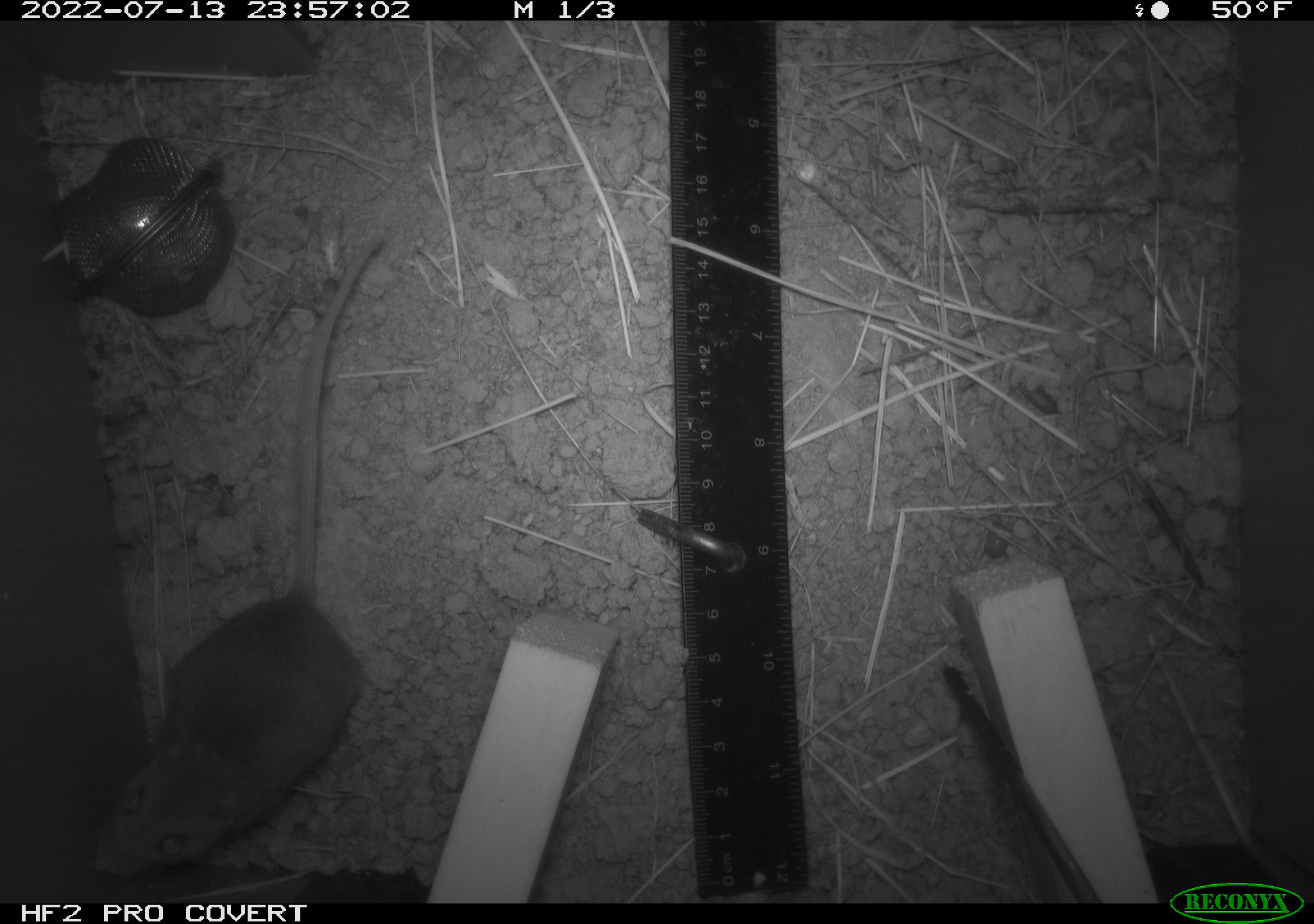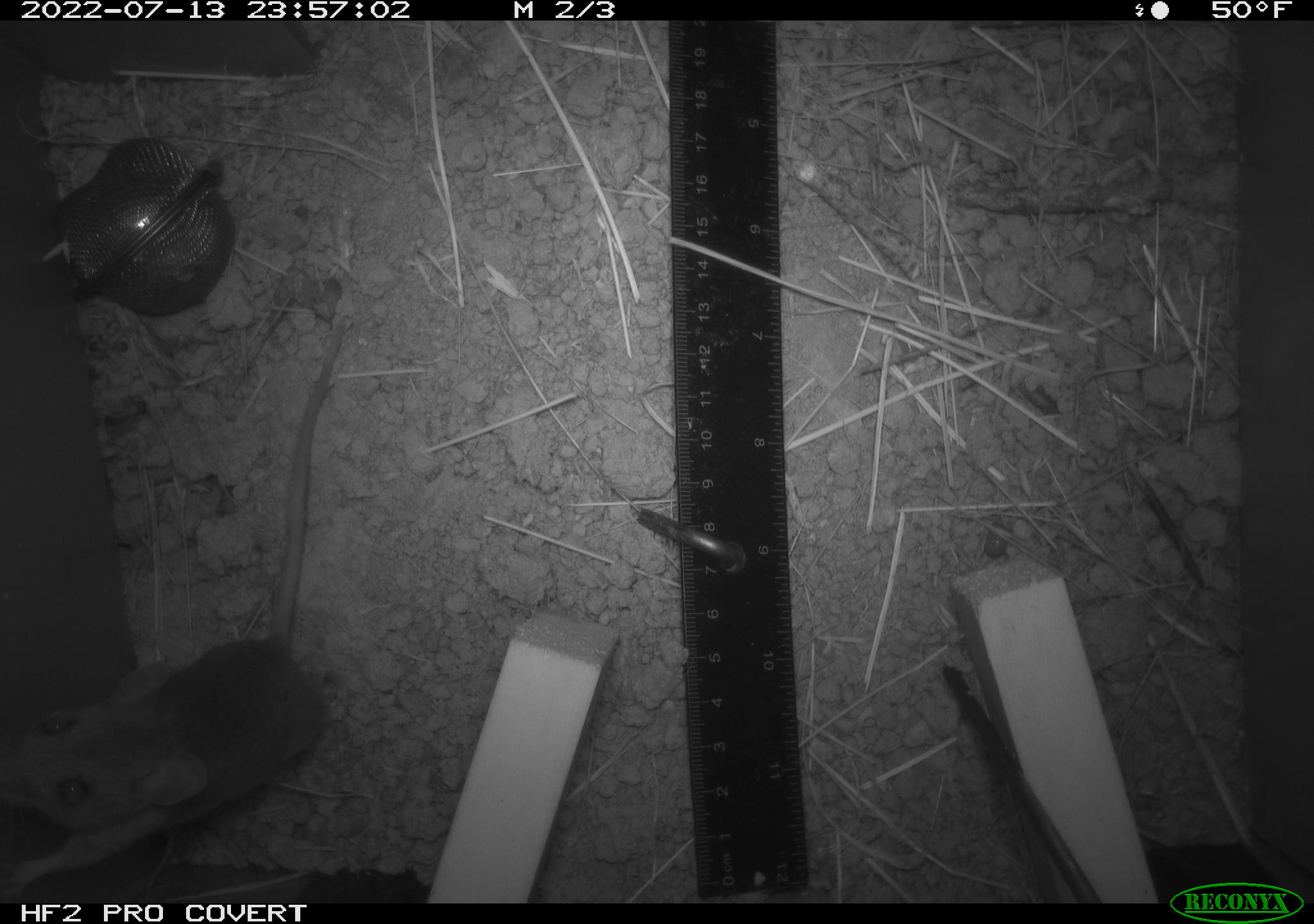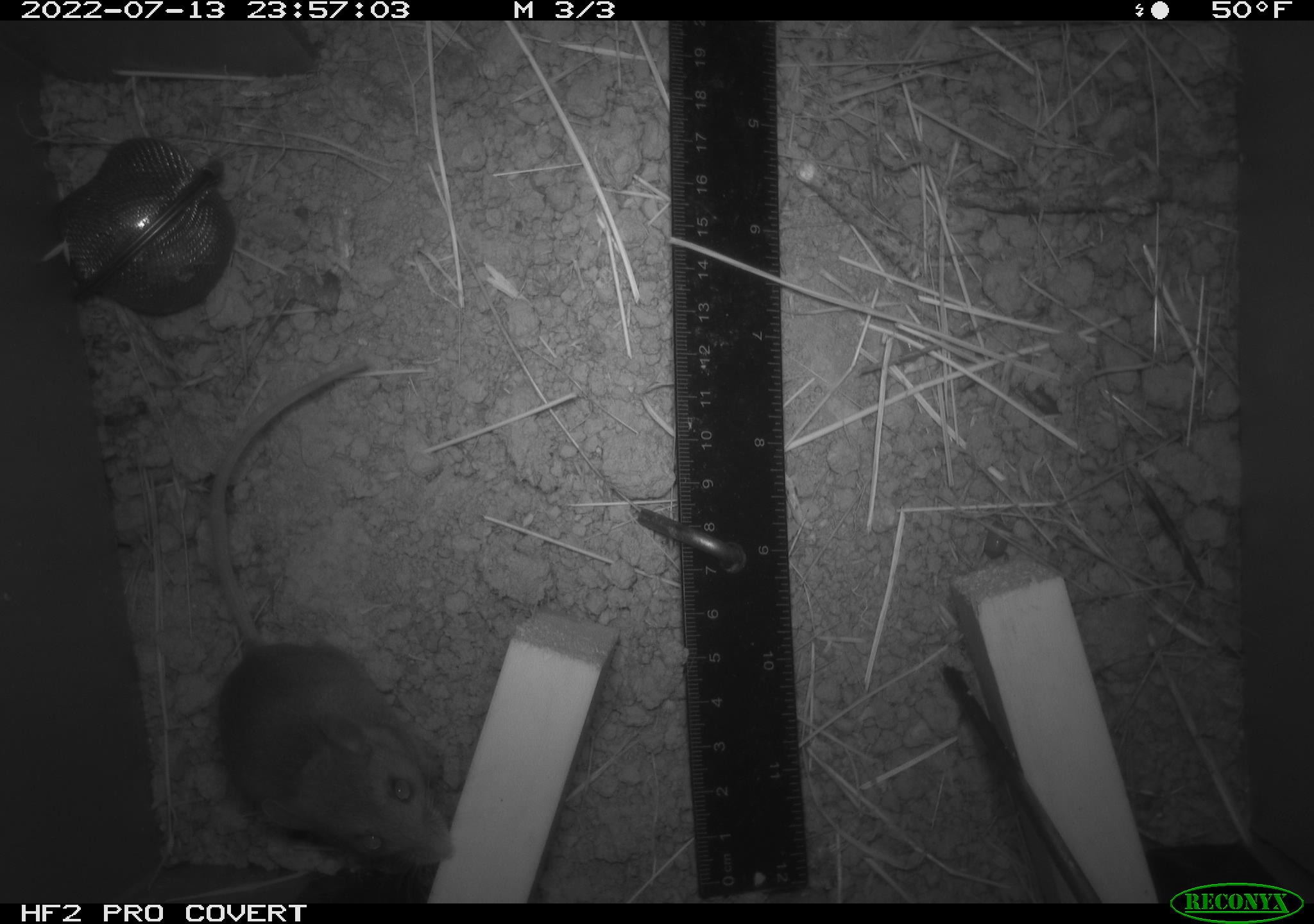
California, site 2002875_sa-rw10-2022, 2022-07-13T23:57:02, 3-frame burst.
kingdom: Animalia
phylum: Arthropoda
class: Malacostraca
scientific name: Malacostraca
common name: amphipods, crabs, isopods, krill, lobsters and shrimps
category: malacostracan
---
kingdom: Animalia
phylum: Chordata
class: Mammalia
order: Rodentia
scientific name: Rodentia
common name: mouse species